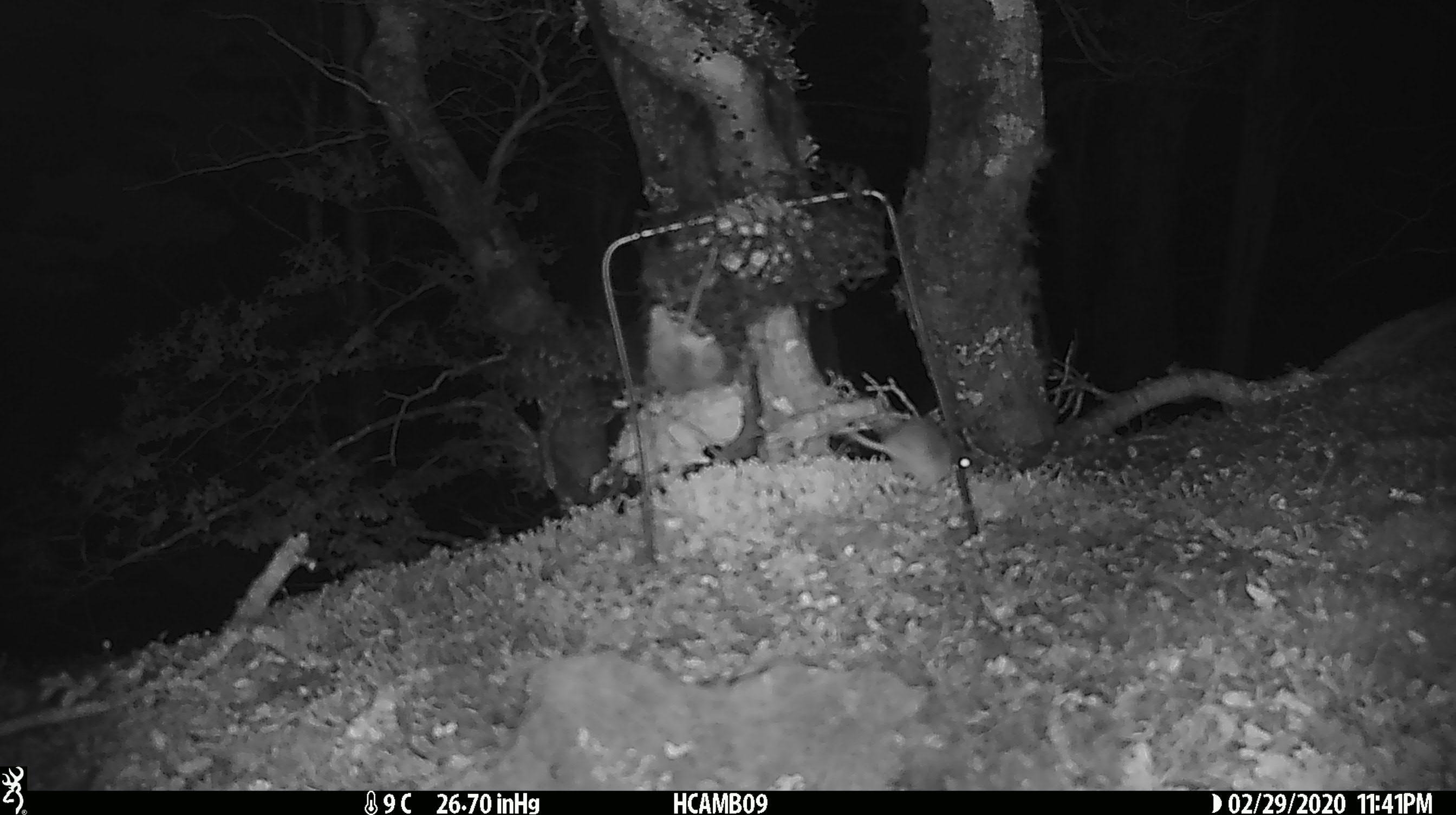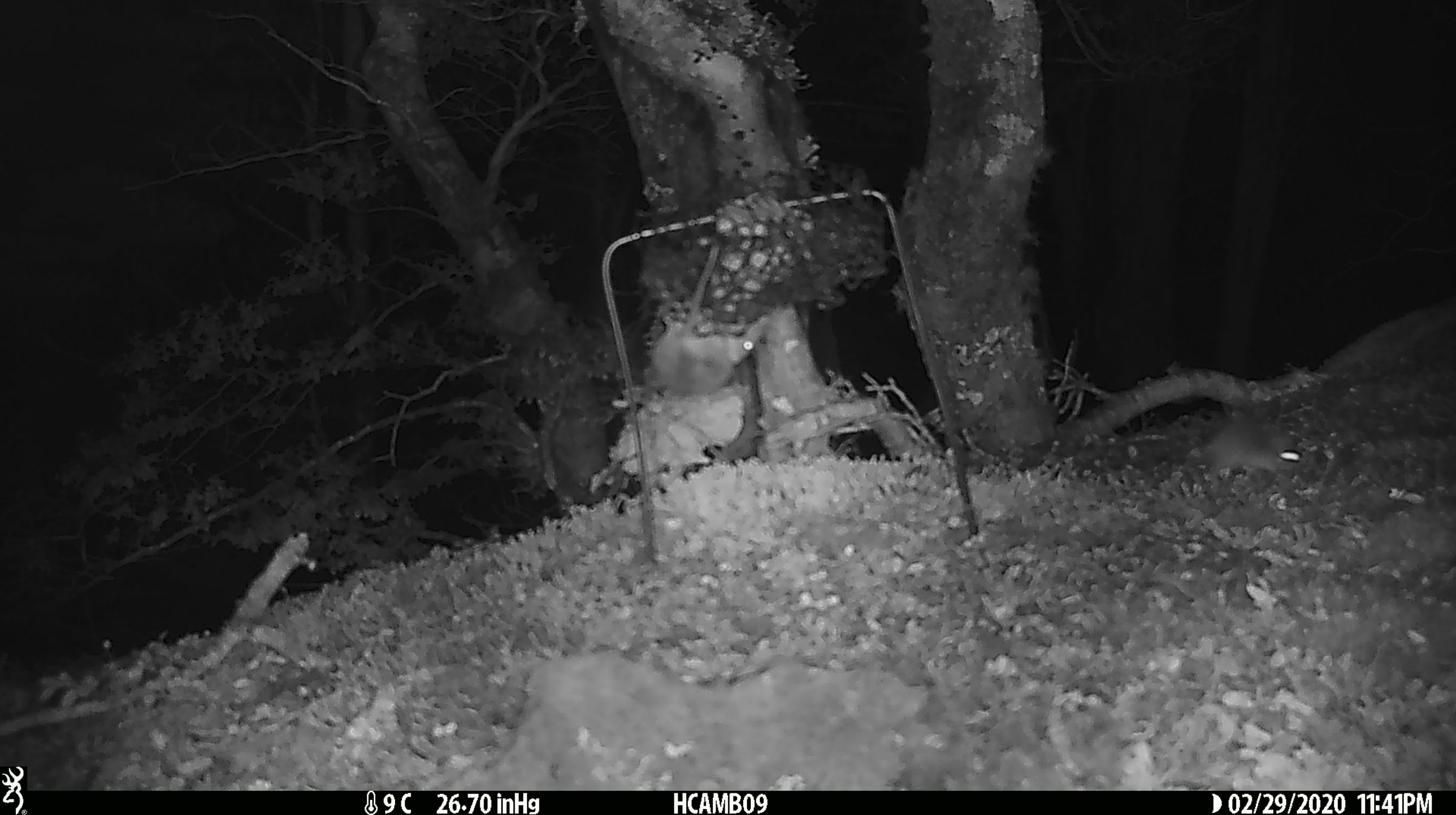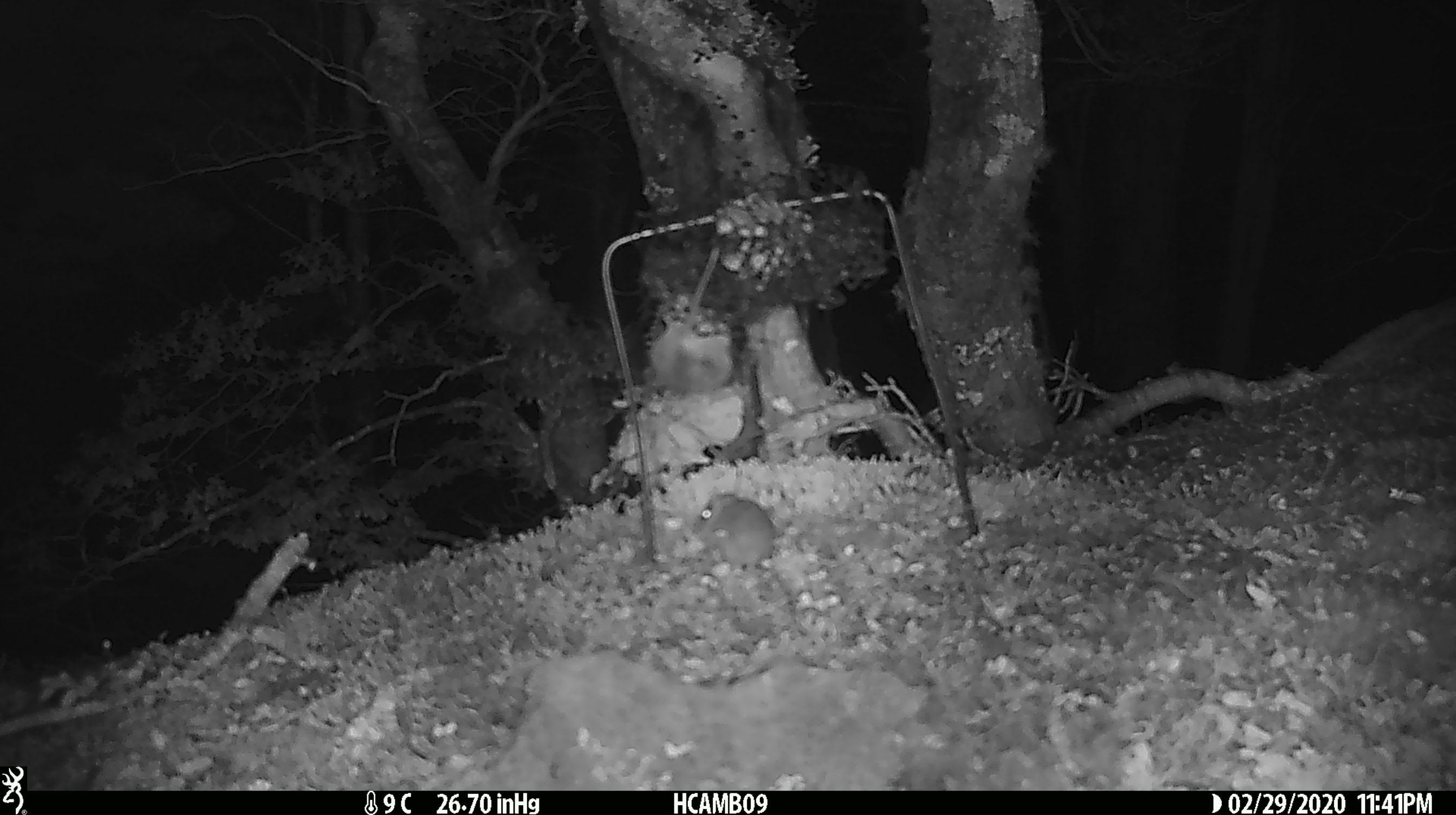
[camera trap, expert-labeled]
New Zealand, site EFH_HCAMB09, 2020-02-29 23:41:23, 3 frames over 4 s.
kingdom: Animalia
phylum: Chordata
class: Mammalia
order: Rodentia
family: Muridae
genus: Mus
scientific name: Mus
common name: mouse